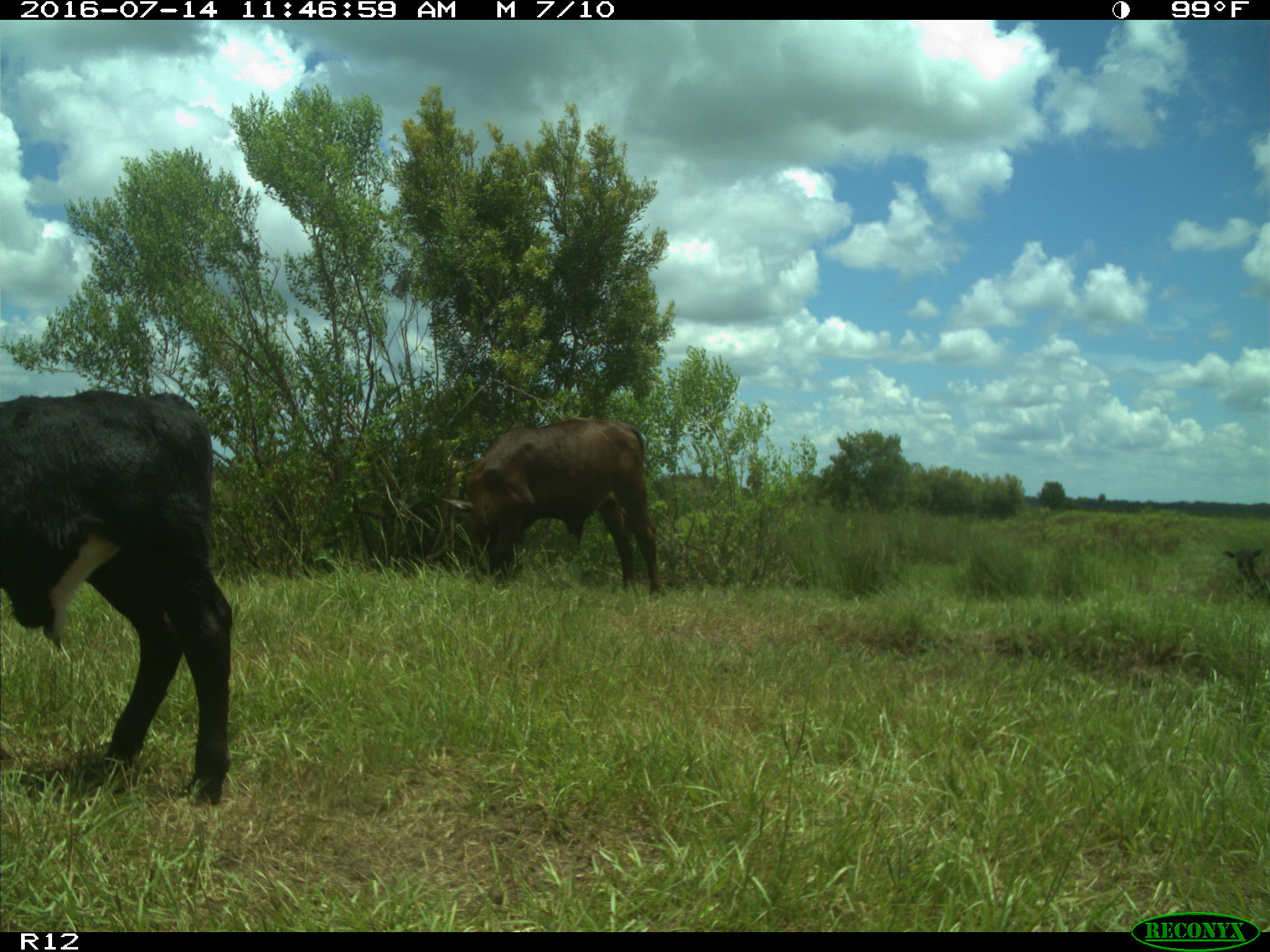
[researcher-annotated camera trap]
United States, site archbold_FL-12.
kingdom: Animalia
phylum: Chordata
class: Mammalia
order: Artiodactyla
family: Bovidae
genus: Bos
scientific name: Bos taurus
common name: domestic cow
Bos taurus (domestic cow).